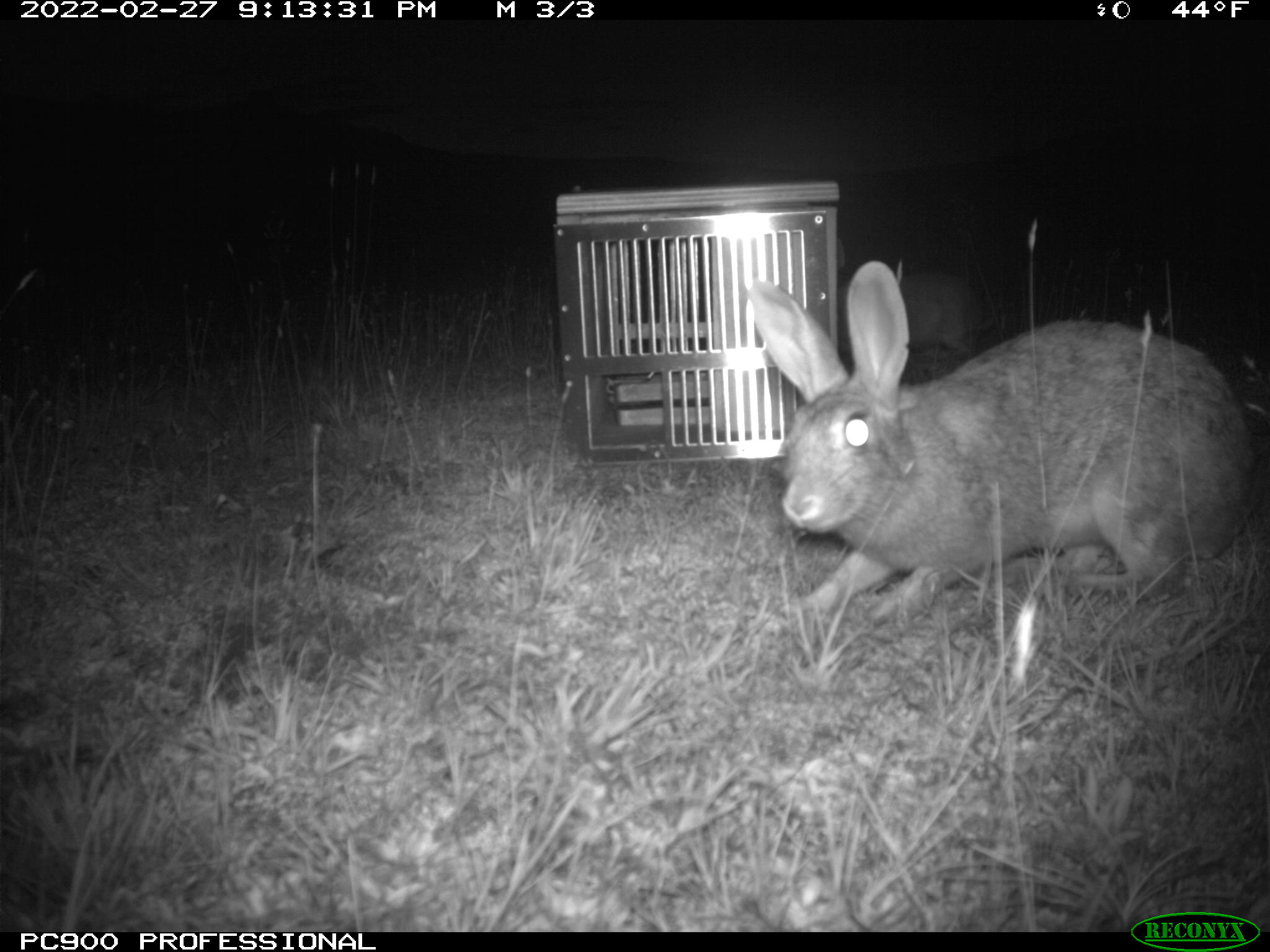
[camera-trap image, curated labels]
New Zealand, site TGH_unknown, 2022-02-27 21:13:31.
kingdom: Animalia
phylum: Chordata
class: Mammalia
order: Lagomorpha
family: Leporidae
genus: Oryctolagus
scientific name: Oryctolagus cuniculus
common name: european rabbit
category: rabbit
Rabbit (european rabbit) (Oryctolagus cuniculus).